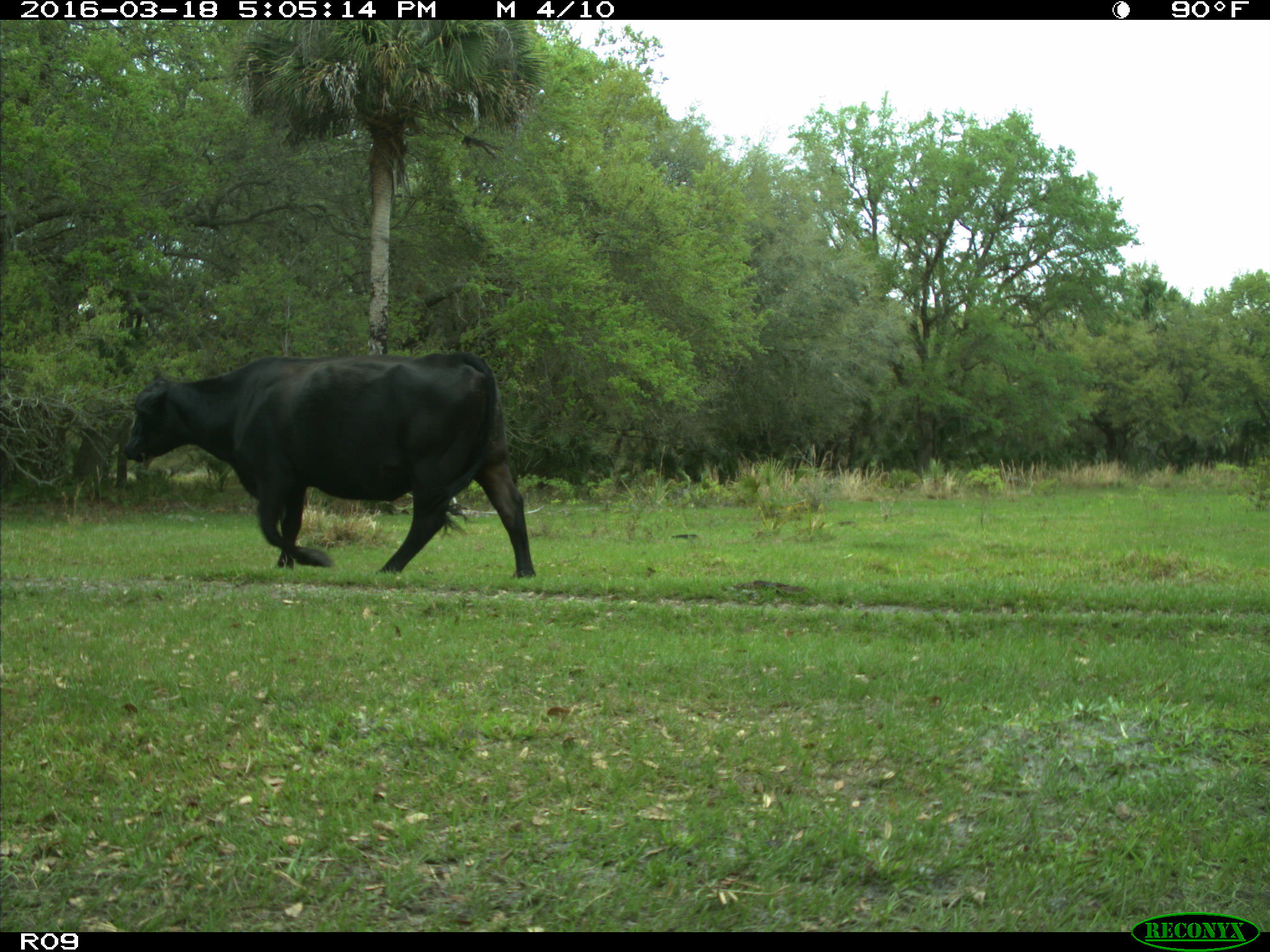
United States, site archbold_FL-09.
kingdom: Animalia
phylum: Chordata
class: Mammalia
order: Artiodactyla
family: Bovidae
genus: Bos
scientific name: Bos taurus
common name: domestic cow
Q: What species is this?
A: Bos taurus (domestic cow).